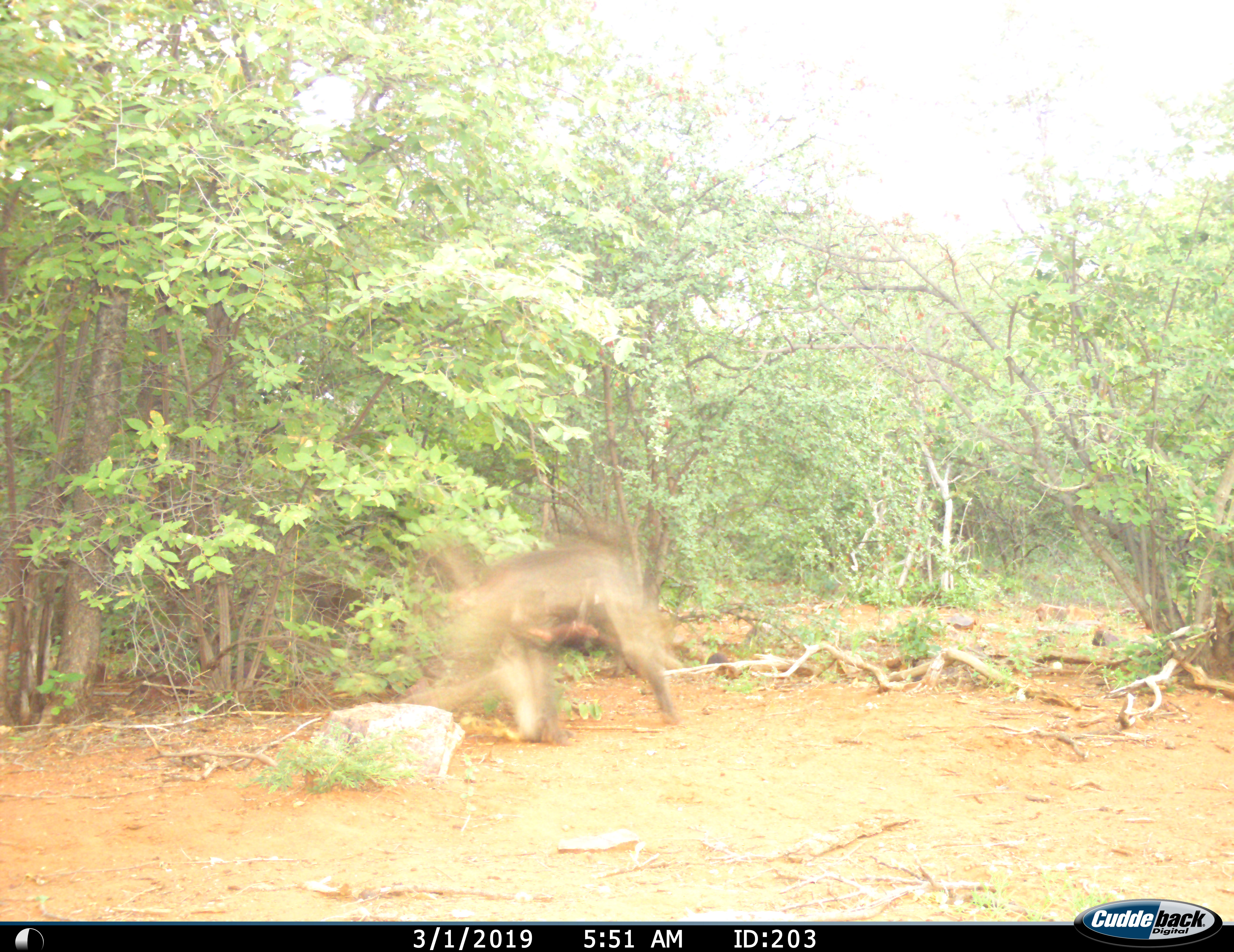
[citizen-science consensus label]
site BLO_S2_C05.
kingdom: Animalia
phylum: Chordata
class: Mammalia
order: Primates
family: Cercopithecidae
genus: Papio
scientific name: Papio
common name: baboon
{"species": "baboon (Papio)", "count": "1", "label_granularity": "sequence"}